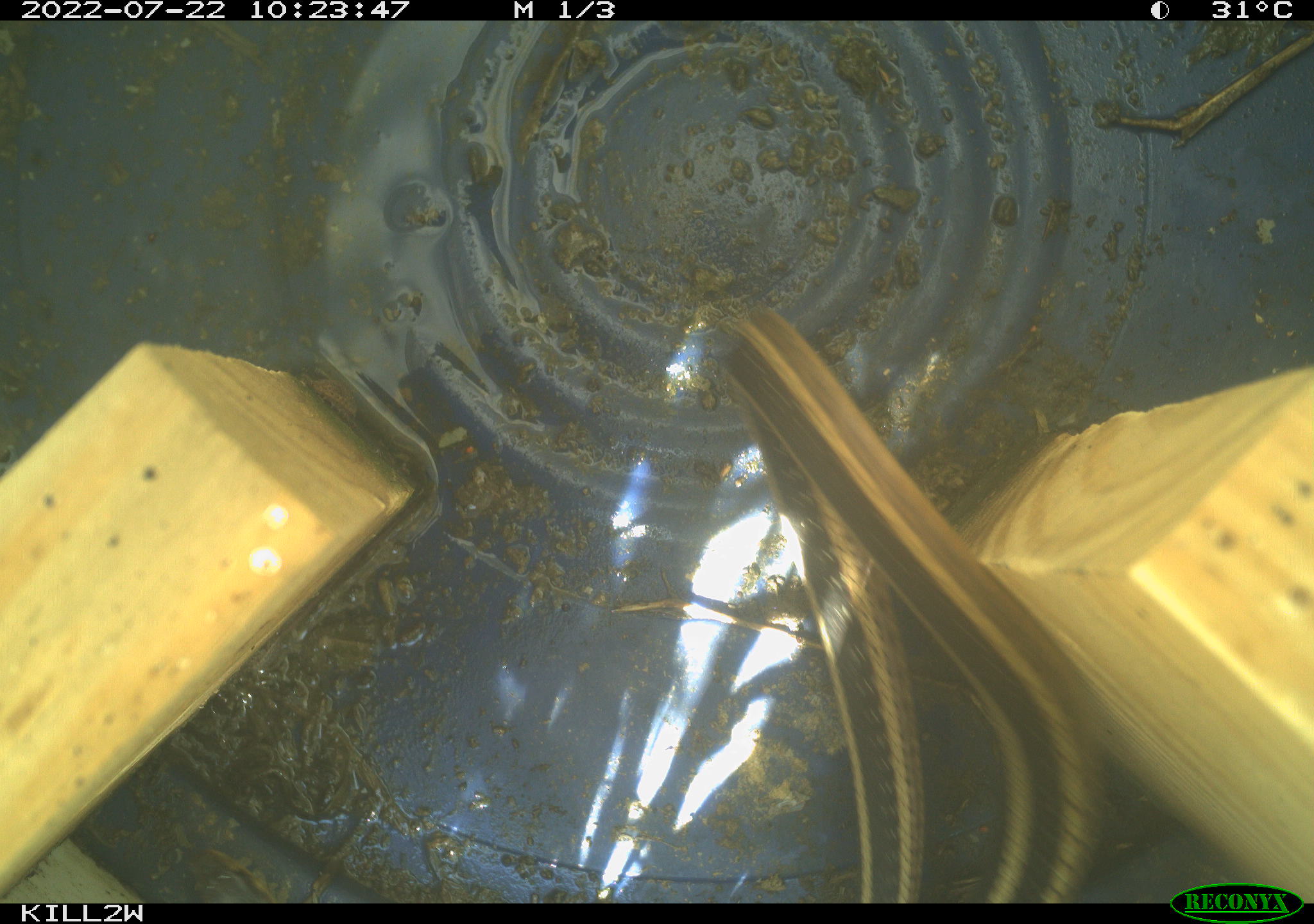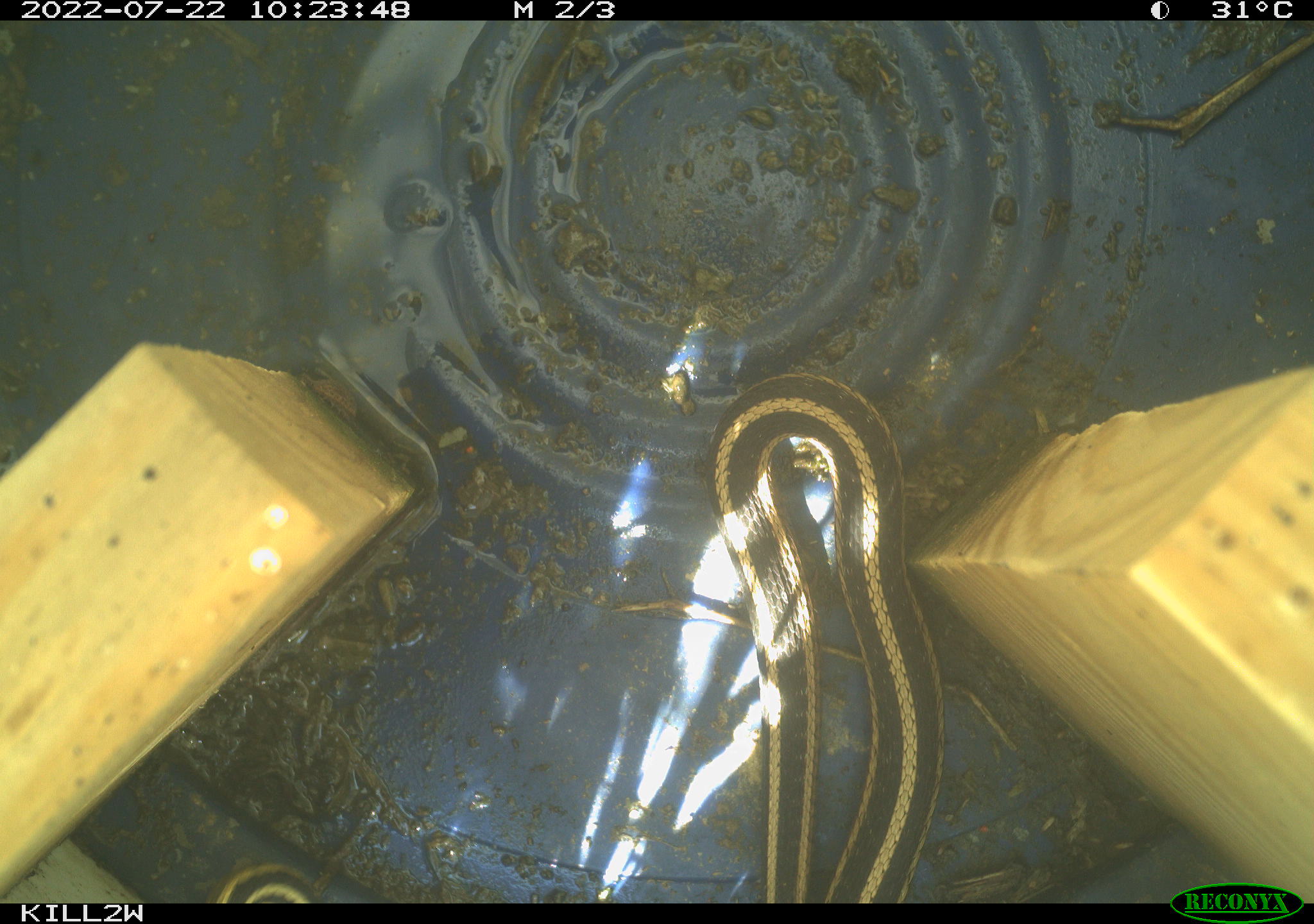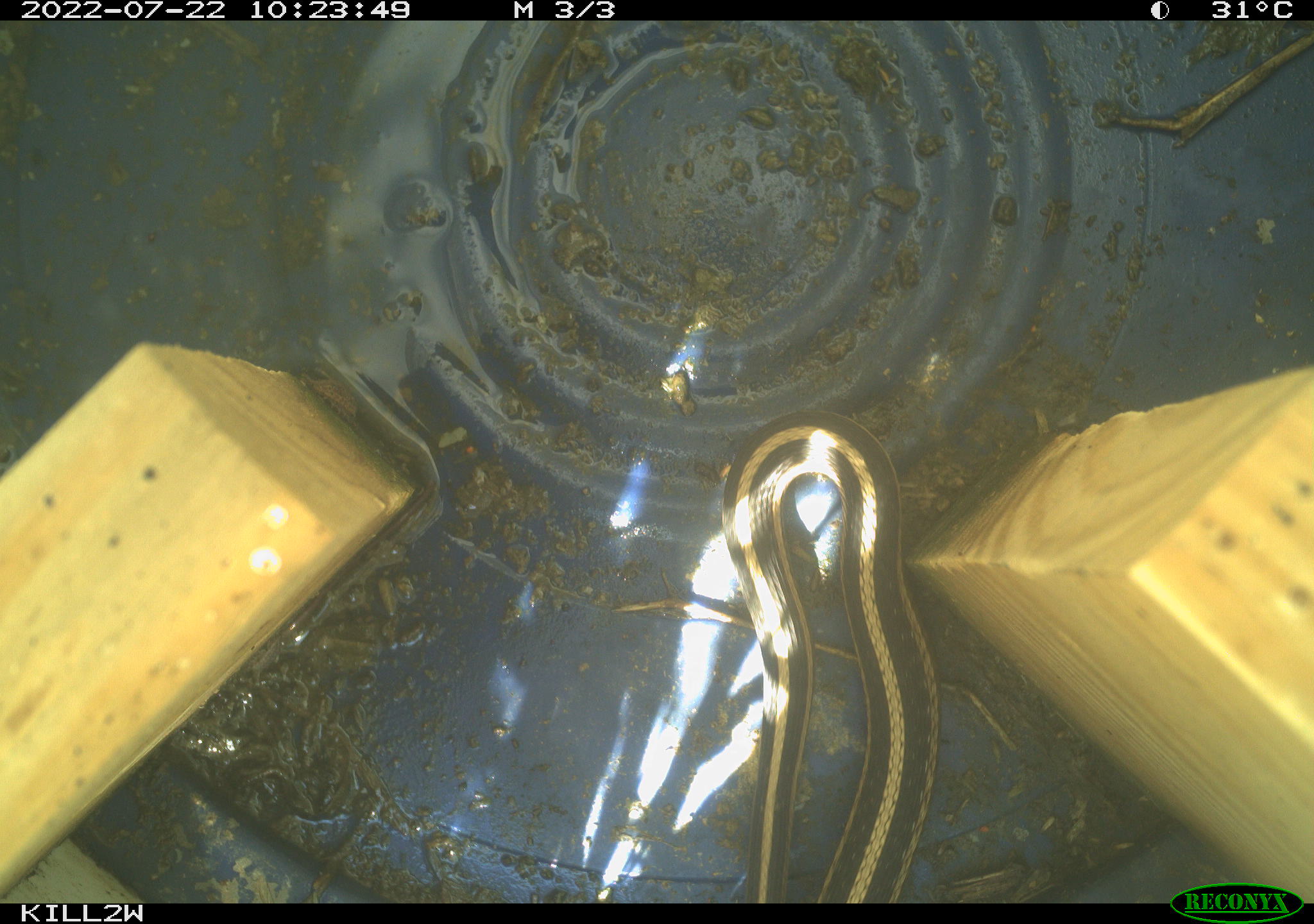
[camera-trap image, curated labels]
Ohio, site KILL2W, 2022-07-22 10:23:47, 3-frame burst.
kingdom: Animalia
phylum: Chordata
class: Reptilia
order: Squamata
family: Colubridae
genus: Thamnophis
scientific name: Thamnophis sirtalis sirtalis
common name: eastern gartersnake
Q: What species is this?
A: Eastern gartersnake (Thamnophis sirtalis sirtalis).